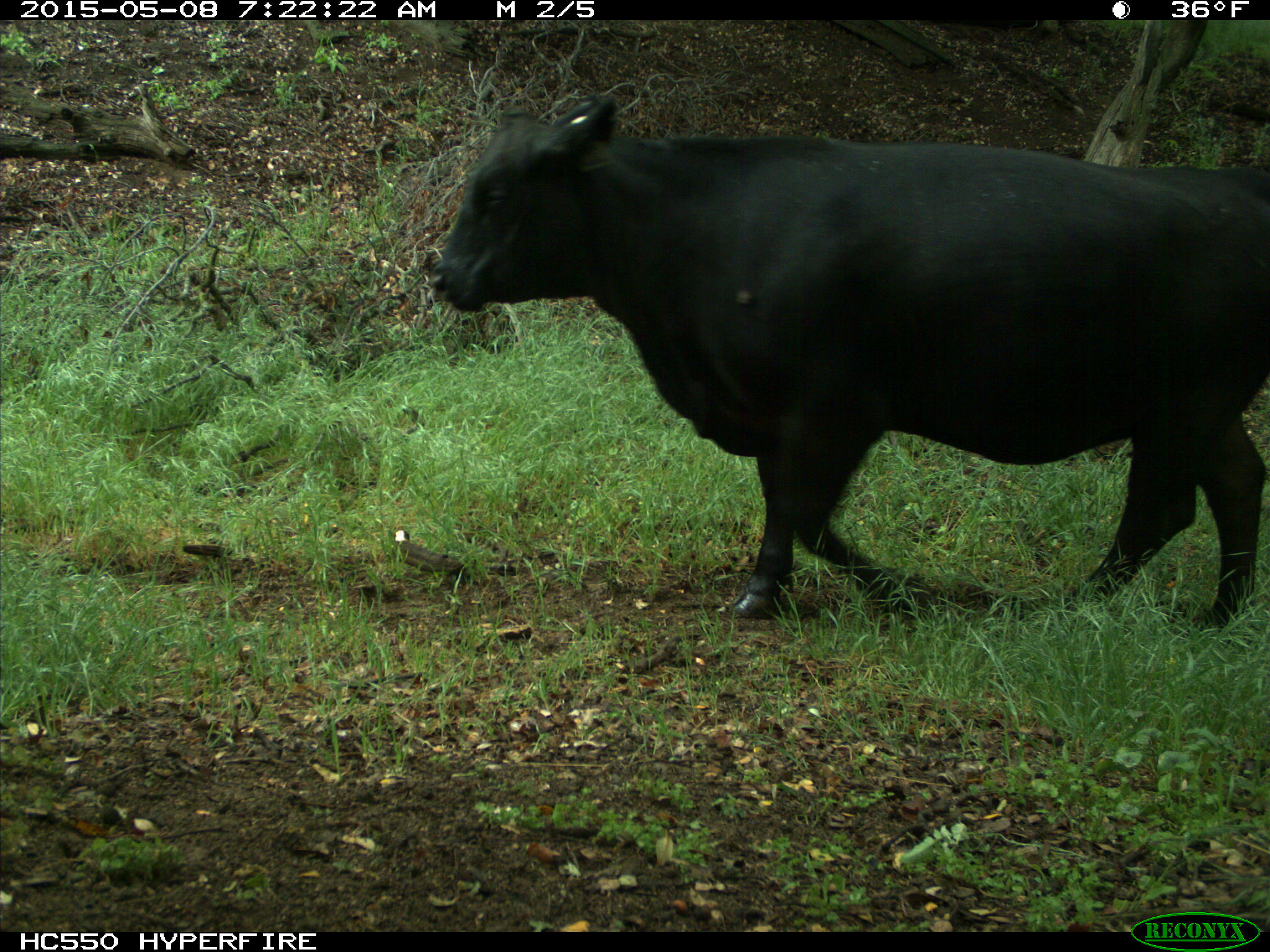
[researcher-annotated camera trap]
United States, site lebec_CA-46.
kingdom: Animalia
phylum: Chordata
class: Mammalia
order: Artiodactyla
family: Bovidae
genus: Bos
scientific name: Bos taurus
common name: domestic cow